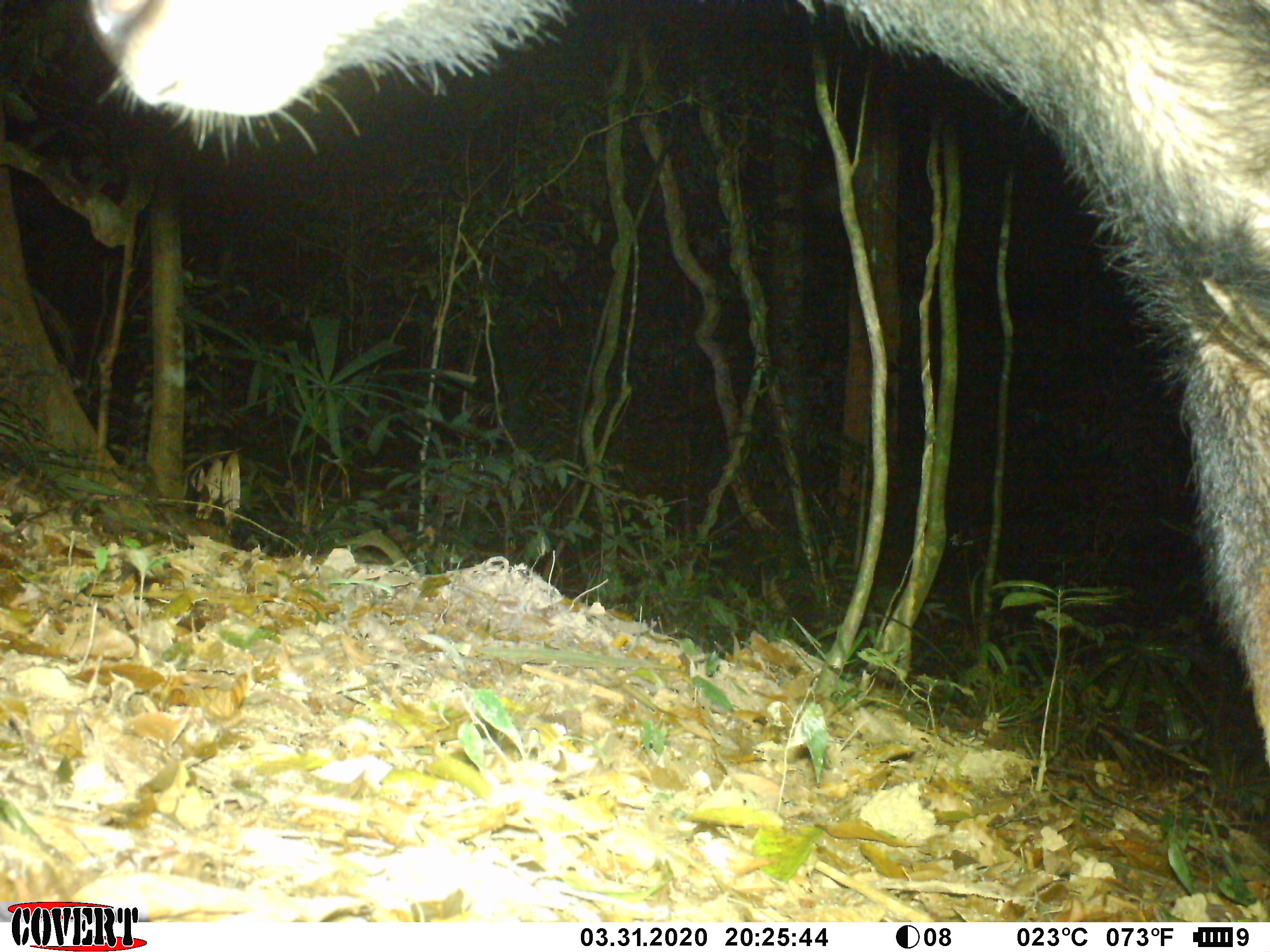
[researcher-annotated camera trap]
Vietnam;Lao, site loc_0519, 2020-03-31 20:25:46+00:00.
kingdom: Animalia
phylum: Chordata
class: Mammalia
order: Artiodactyla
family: Bovidae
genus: Capricornis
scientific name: Capricornis sumatraensis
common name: chinese serow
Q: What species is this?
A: Chinese serow (Capricornis sumatraensis).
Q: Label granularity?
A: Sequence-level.